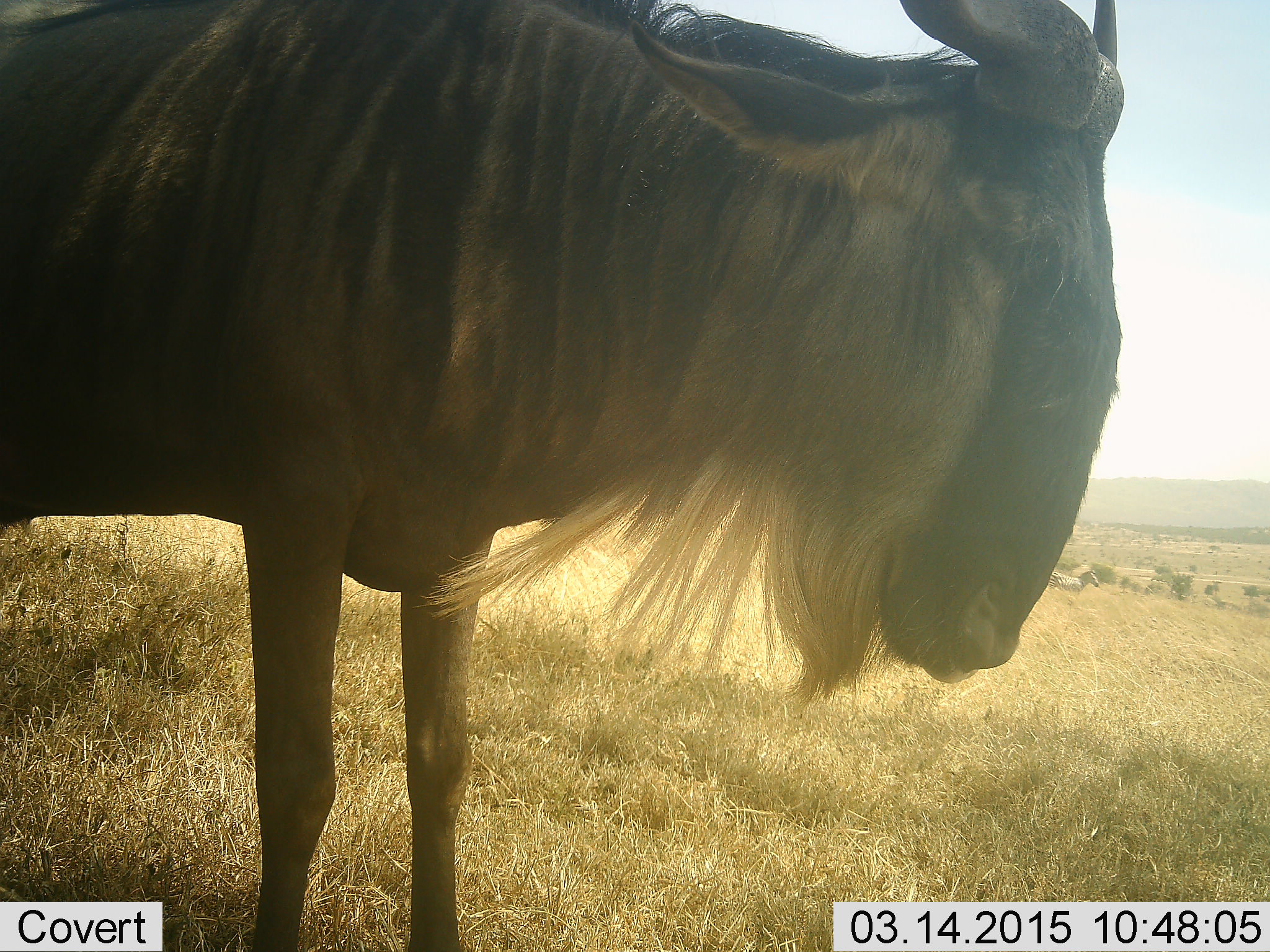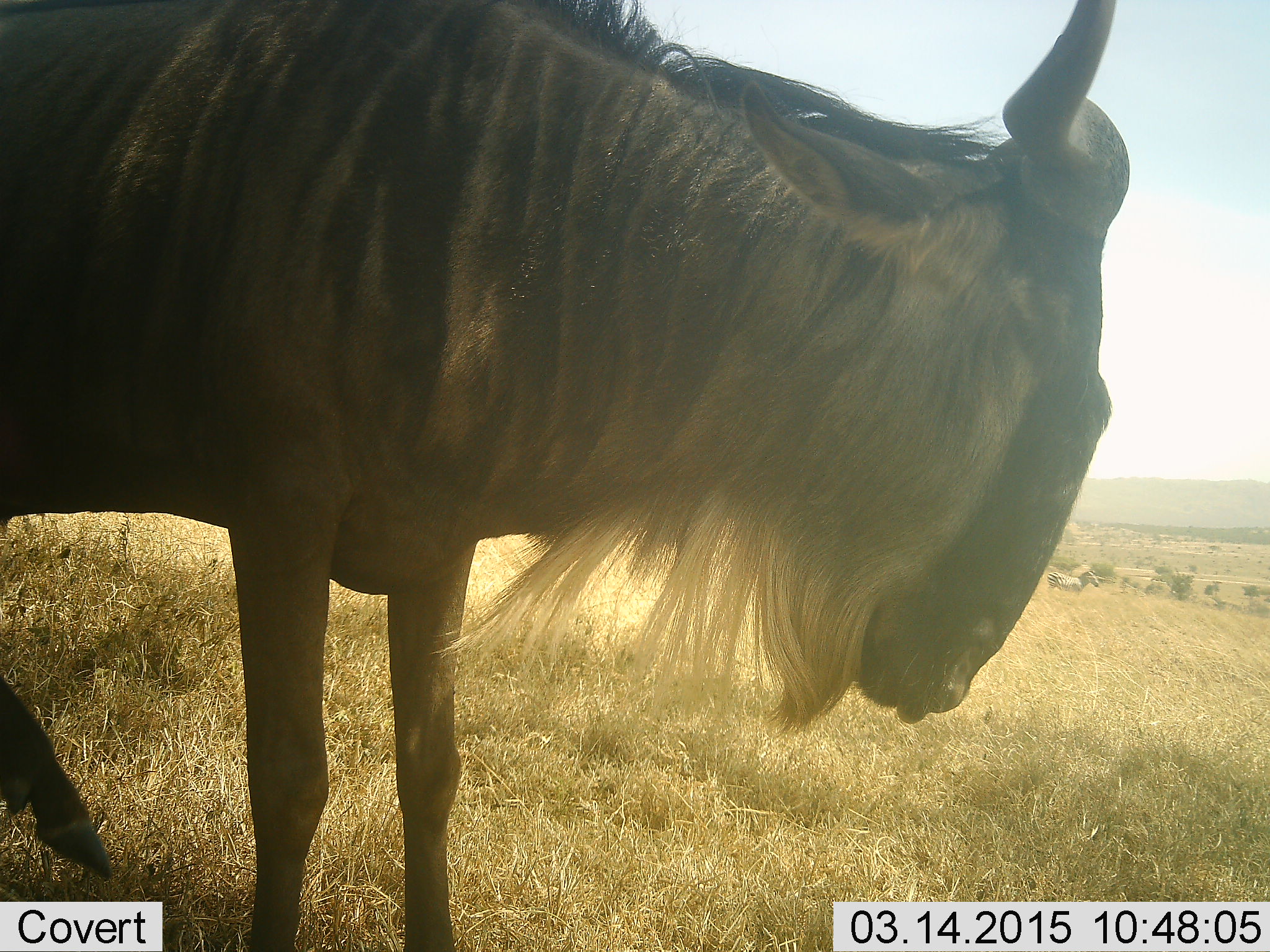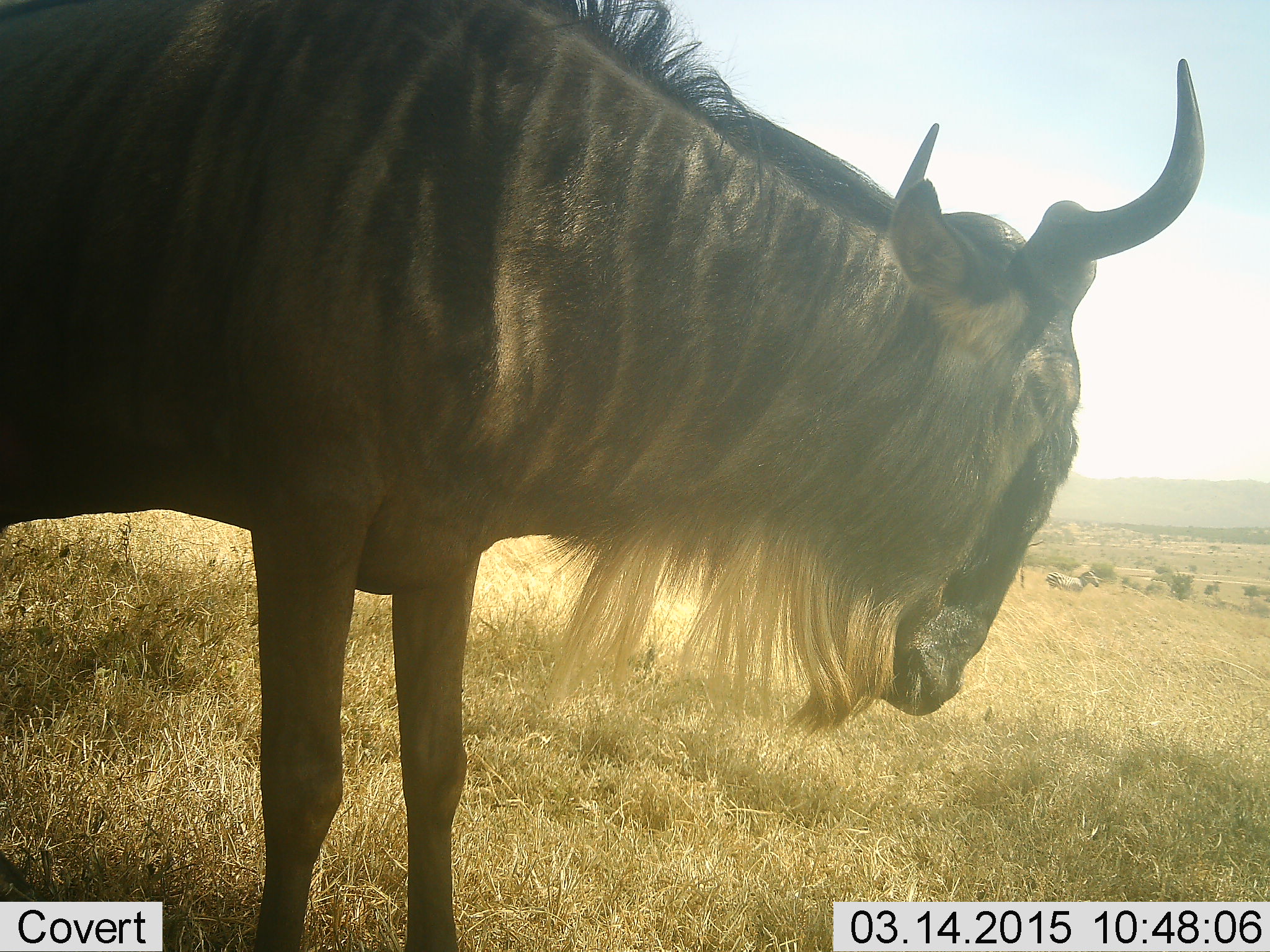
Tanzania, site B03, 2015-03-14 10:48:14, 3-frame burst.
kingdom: Animalia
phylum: Chordata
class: Mammalia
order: Artiodactyla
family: Bovidae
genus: Connochaetes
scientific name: Connochaetes taurinus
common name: blue wildebeest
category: wildebeest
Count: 1.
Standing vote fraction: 92%.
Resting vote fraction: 0%.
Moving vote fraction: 8%.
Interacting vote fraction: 0%.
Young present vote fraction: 0%.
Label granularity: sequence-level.